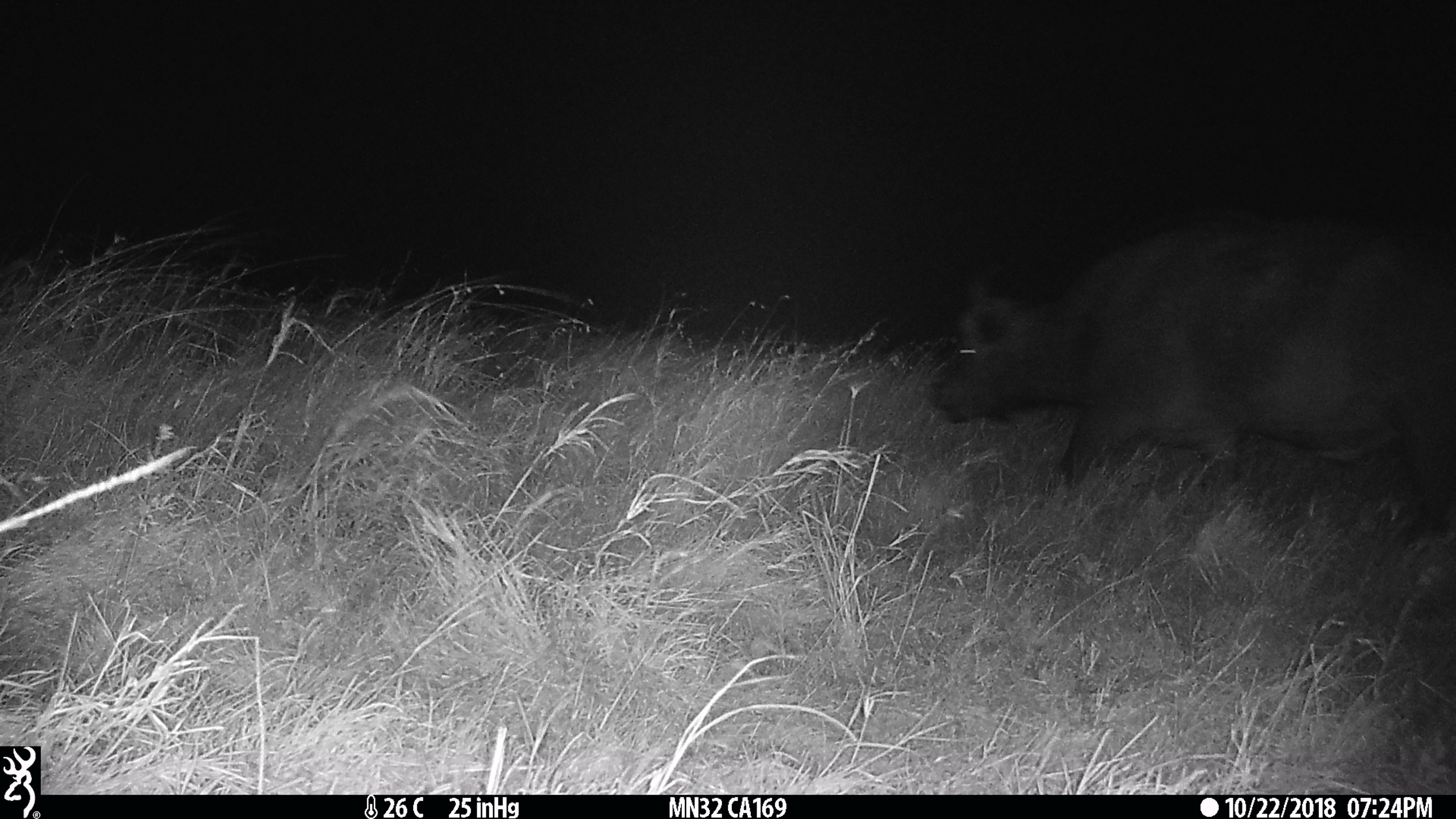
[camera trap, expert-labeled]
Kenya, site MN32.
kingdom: Animalia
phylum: Chordata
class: Mammalia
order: Artiodactyla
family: Bovidae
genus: Syncerus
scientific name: Syncerus caffer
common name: buffalo